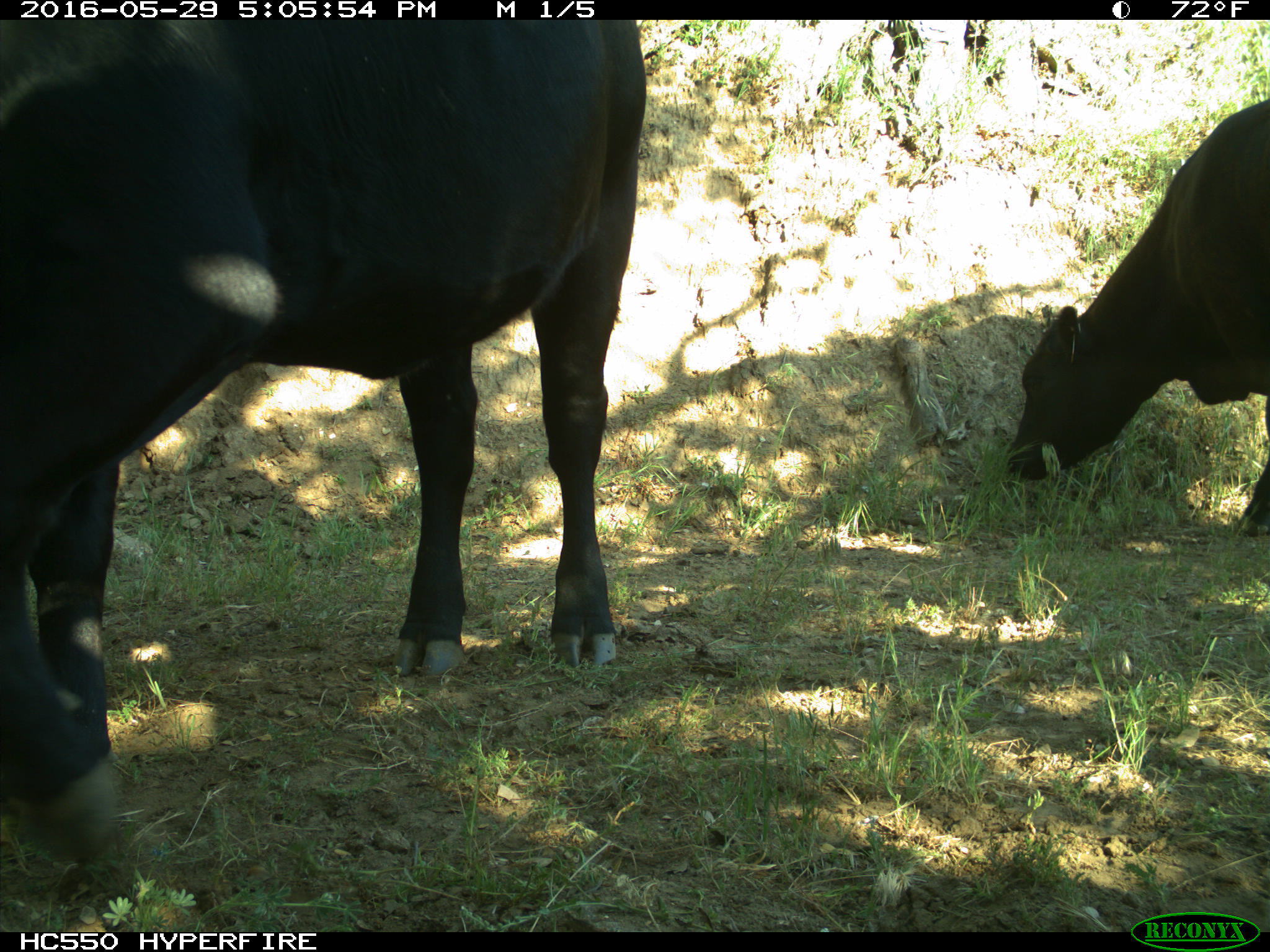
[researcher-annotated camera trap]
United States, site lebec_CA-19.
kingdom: Animalia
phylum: Chordata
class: Mammalia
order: Artiodactyla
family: Bovidae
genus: Bos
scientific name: Bos taurus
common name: domestic cow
Bos taurus (domestic cow).